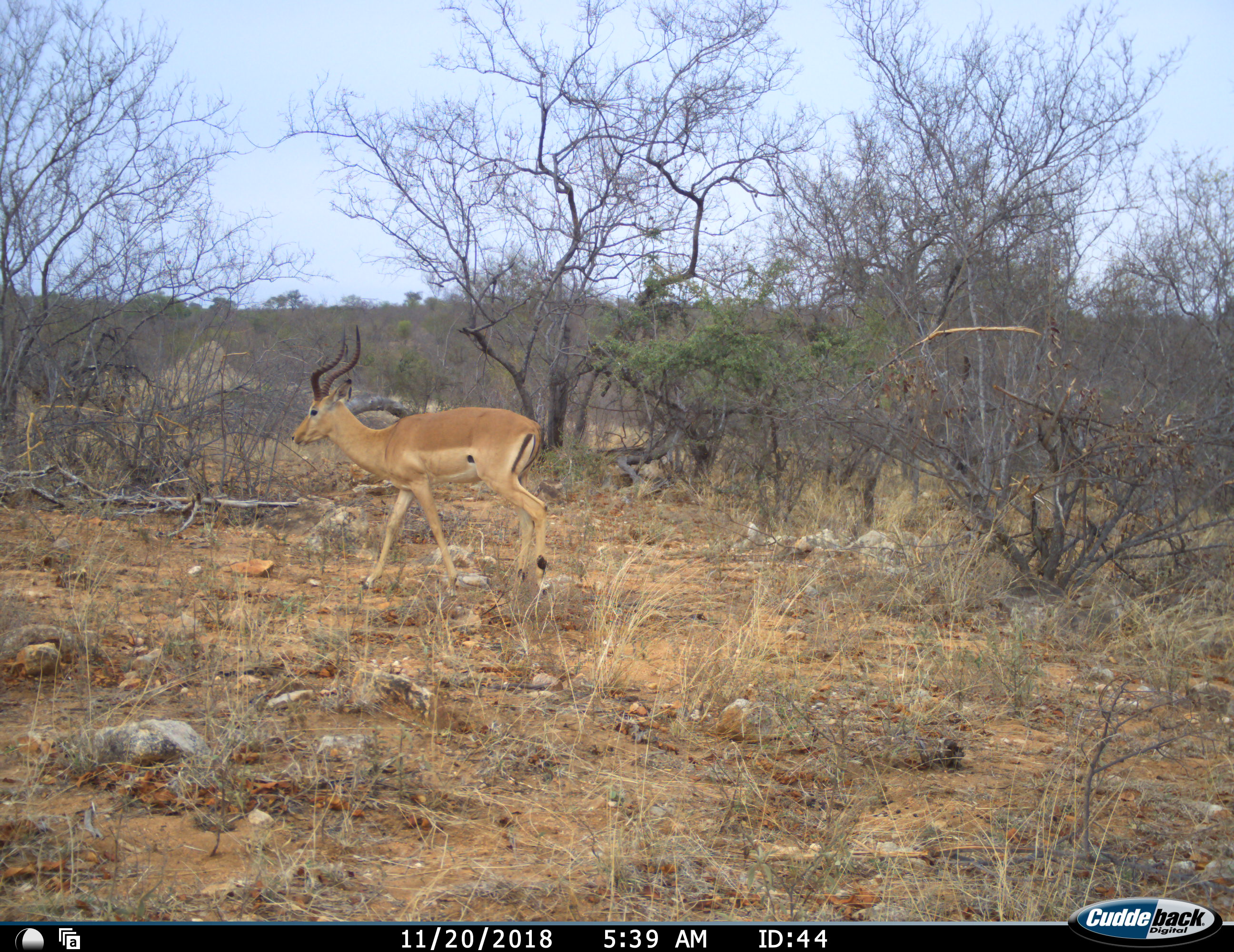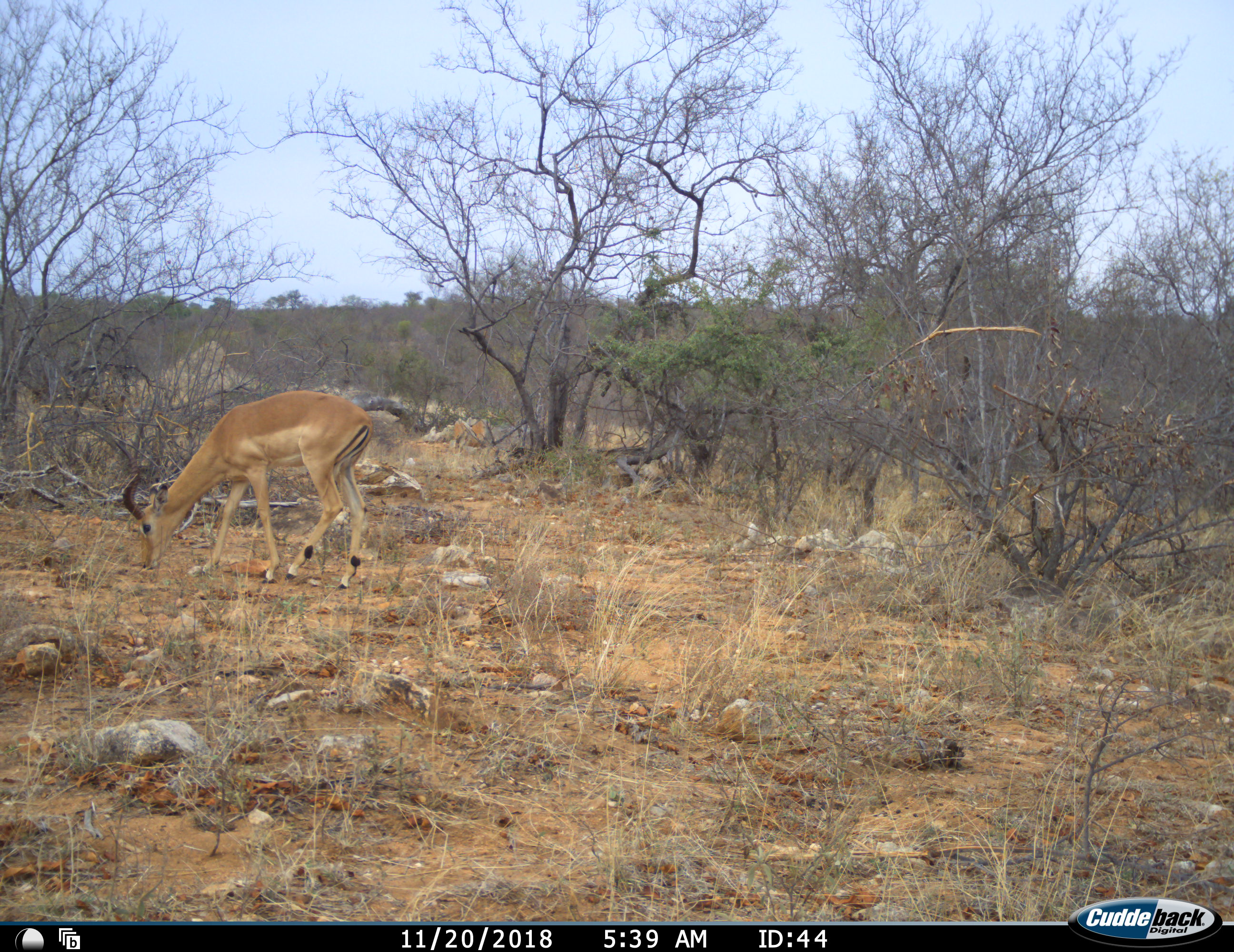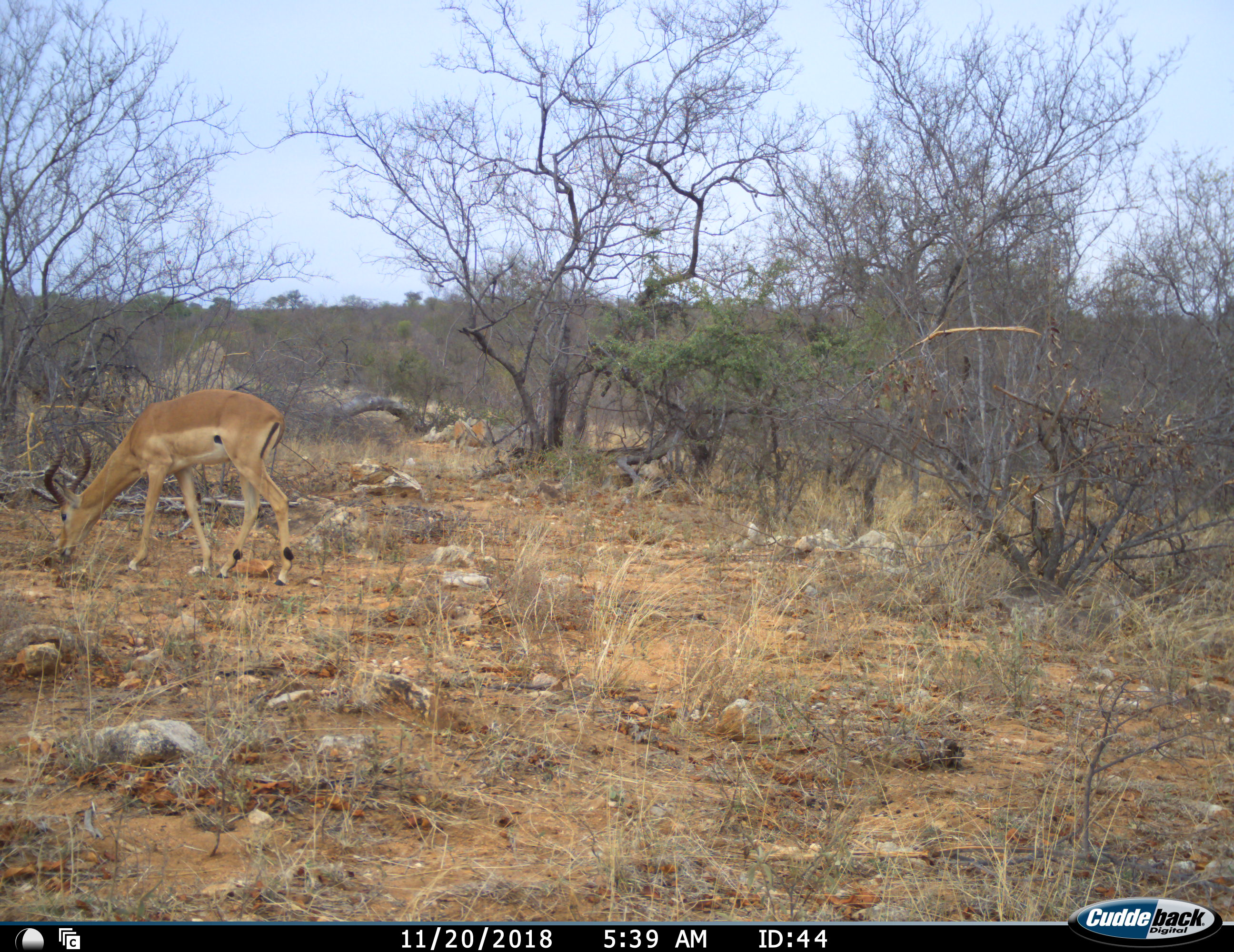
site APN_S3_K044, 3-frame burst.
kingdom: Animalia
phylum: Chordata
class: Mammalia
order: Artiodactyla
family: Bovidae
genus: Aepyceros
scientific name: Aepyceros melampus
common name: impala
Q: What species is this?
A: Impala (Aepyceros melampus).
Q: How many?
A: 1.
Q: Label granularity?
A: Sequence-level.